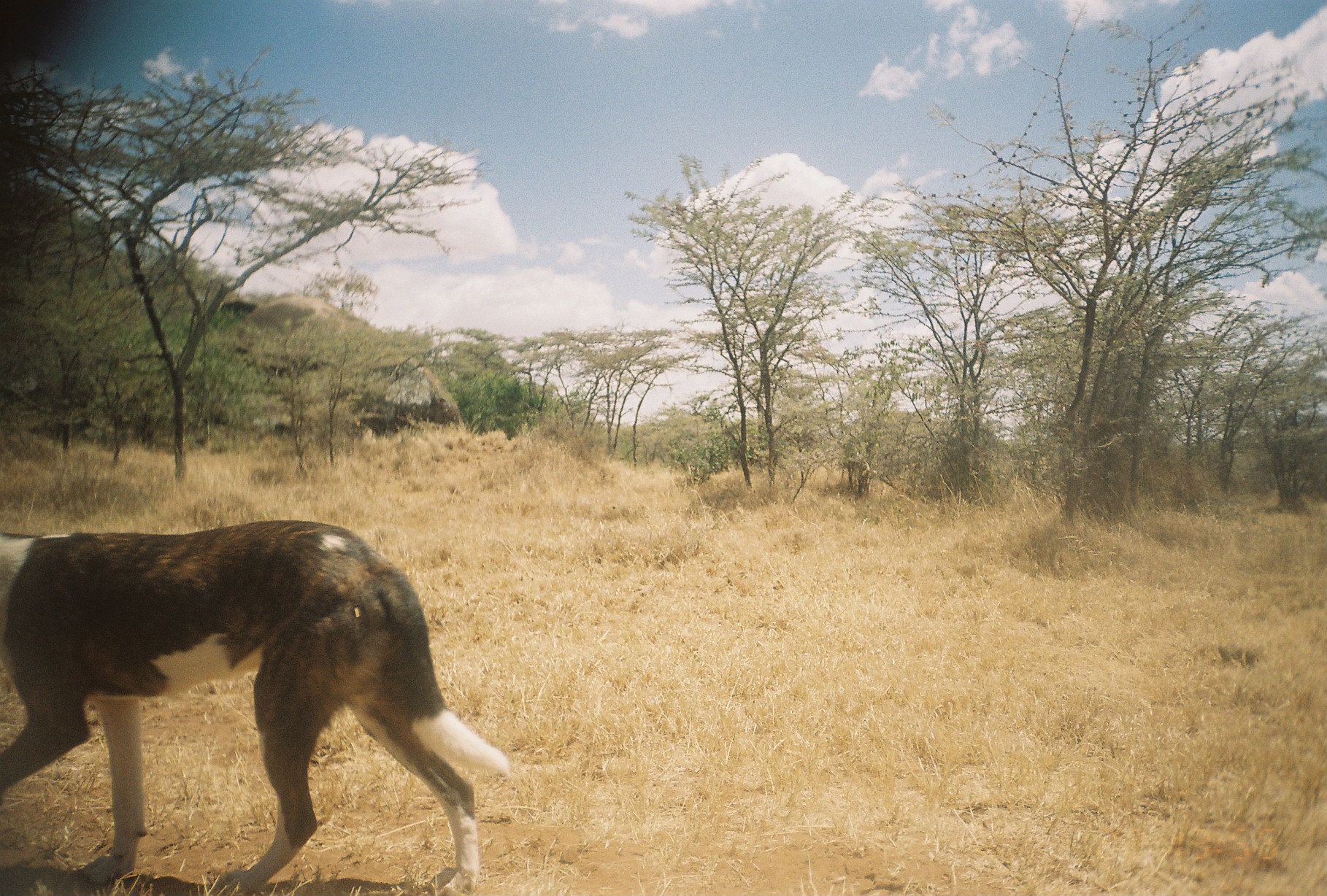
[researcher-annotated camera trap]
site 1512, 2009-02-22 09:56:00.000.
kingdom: Animalia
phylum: Chordata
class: Mammalia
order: Carnivora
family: Canidae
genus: Canis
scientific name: Canis familiaris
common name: domestic dog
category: canis lupus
Canis lupus (domestic dog) (Canis familiaris), count 1.